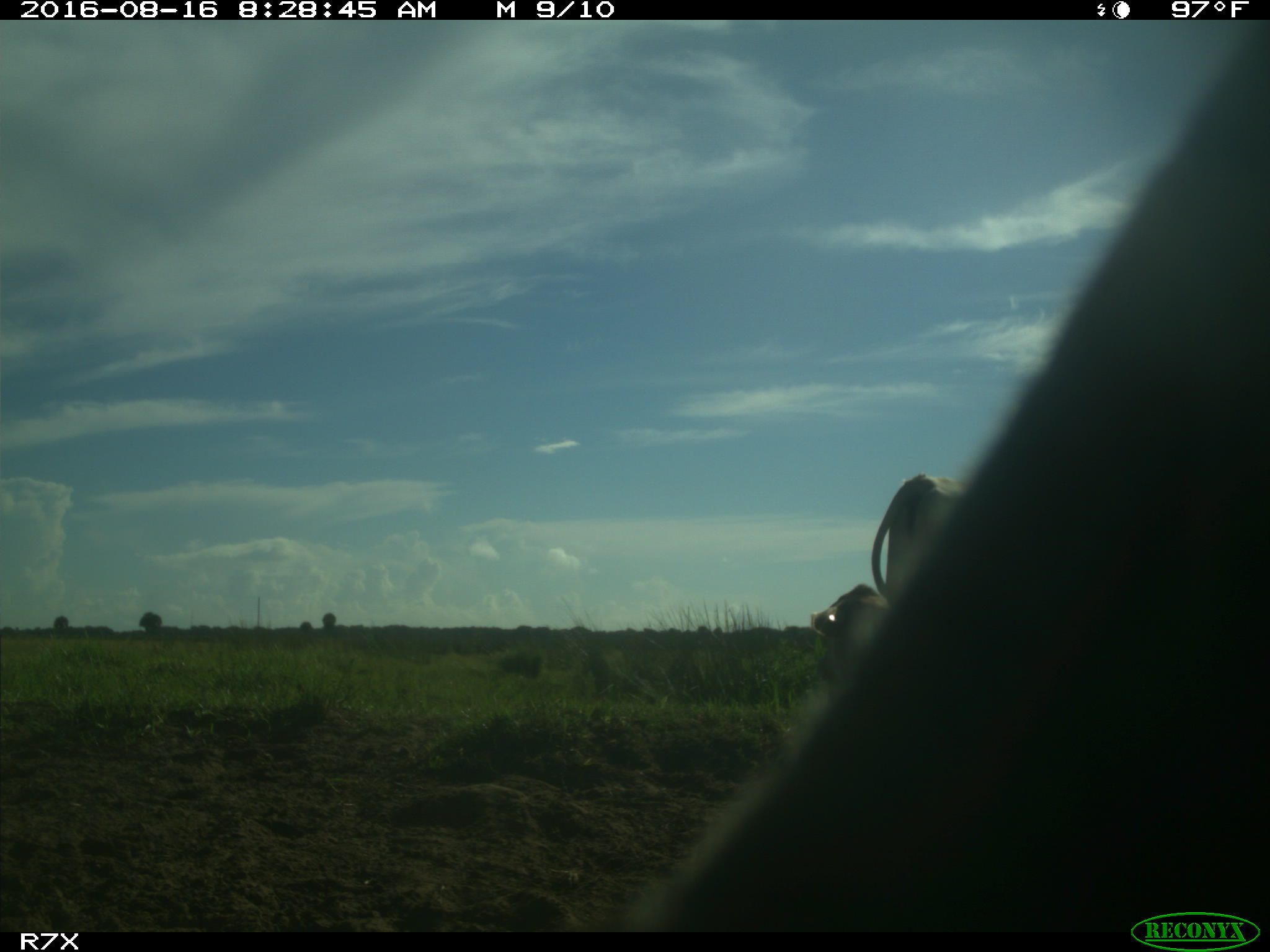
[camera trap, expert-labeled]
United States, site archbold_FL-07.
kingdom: Animalia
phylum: Chordata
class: Mammalia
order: Artiodactyla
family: Bovidae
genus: Bos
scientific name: Bos taurus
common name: domestic cow